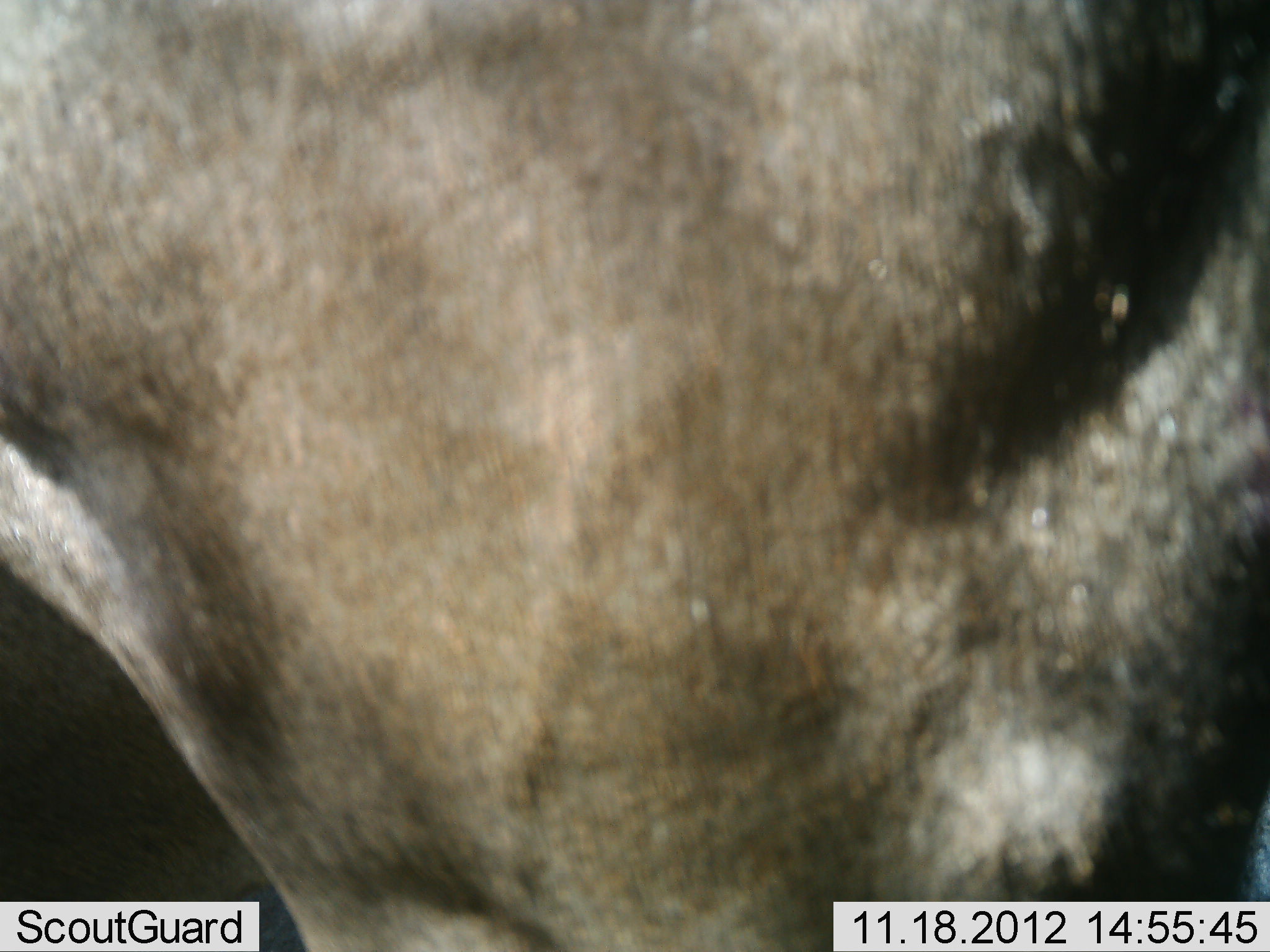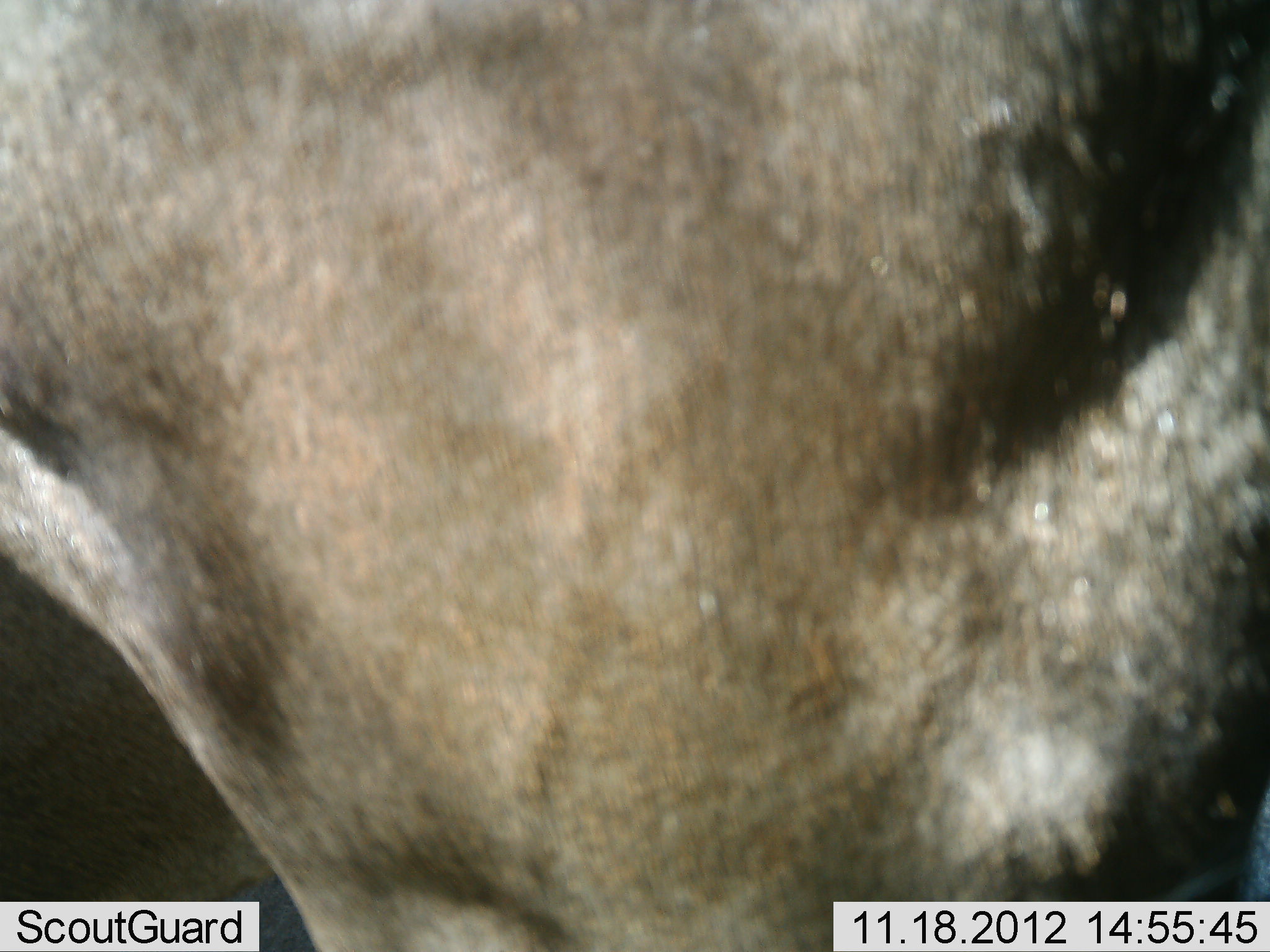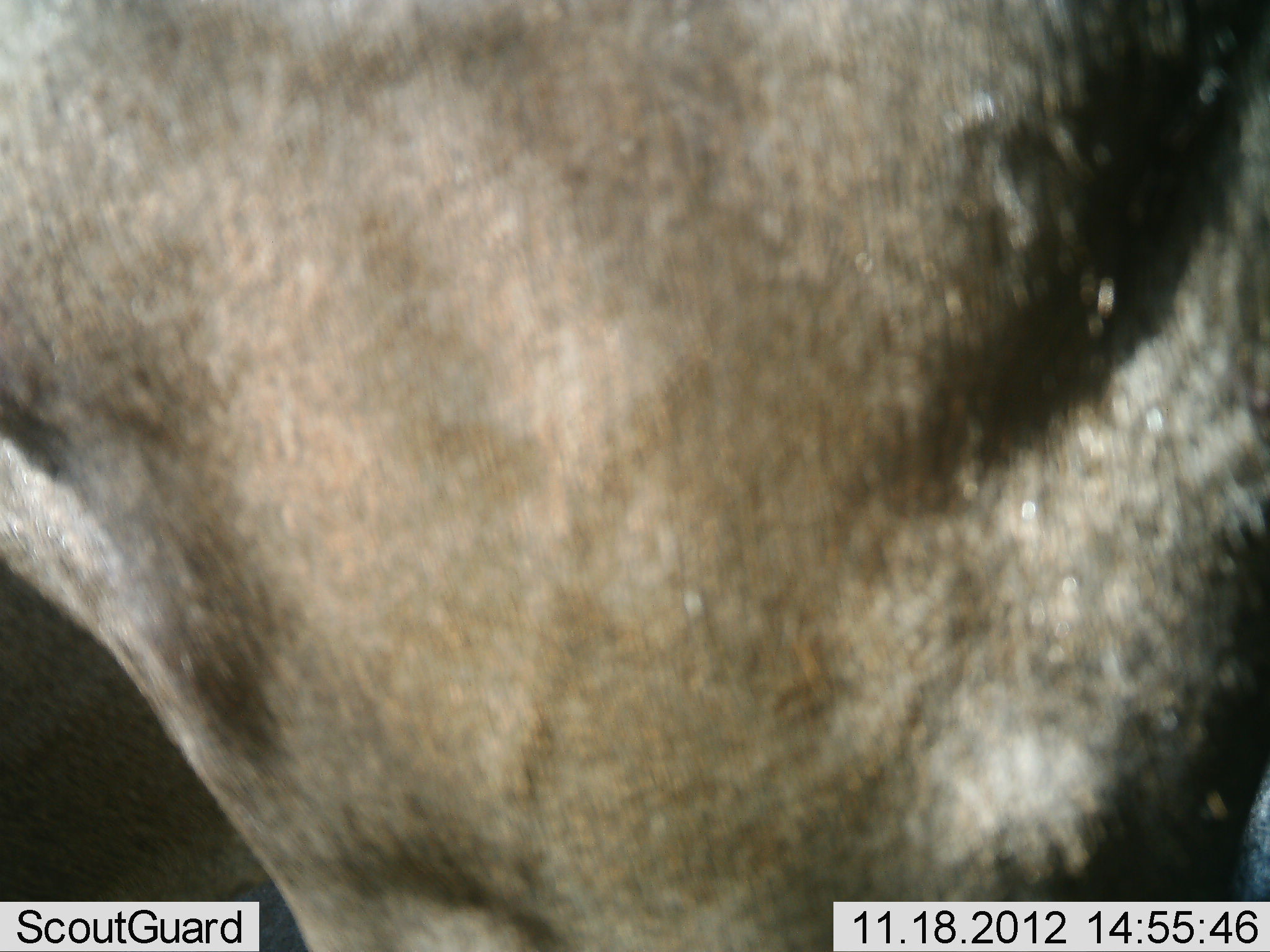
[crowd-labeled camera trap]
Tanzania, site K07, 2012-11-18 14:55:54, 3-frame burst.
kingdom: Animalia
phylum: Chordata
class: Mammalia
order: Artiodactyla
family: Bovidae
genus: Connochaetes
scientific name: Connochaetes taurinus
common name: blue wildebeest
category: wildebeest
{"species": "wildebeest (blue wildebeest) (Connochaetes taurinus)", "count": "1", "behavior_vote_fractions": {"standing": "78%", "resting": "11%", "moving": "11%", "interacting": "0%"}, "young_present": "0%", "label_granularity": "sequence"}